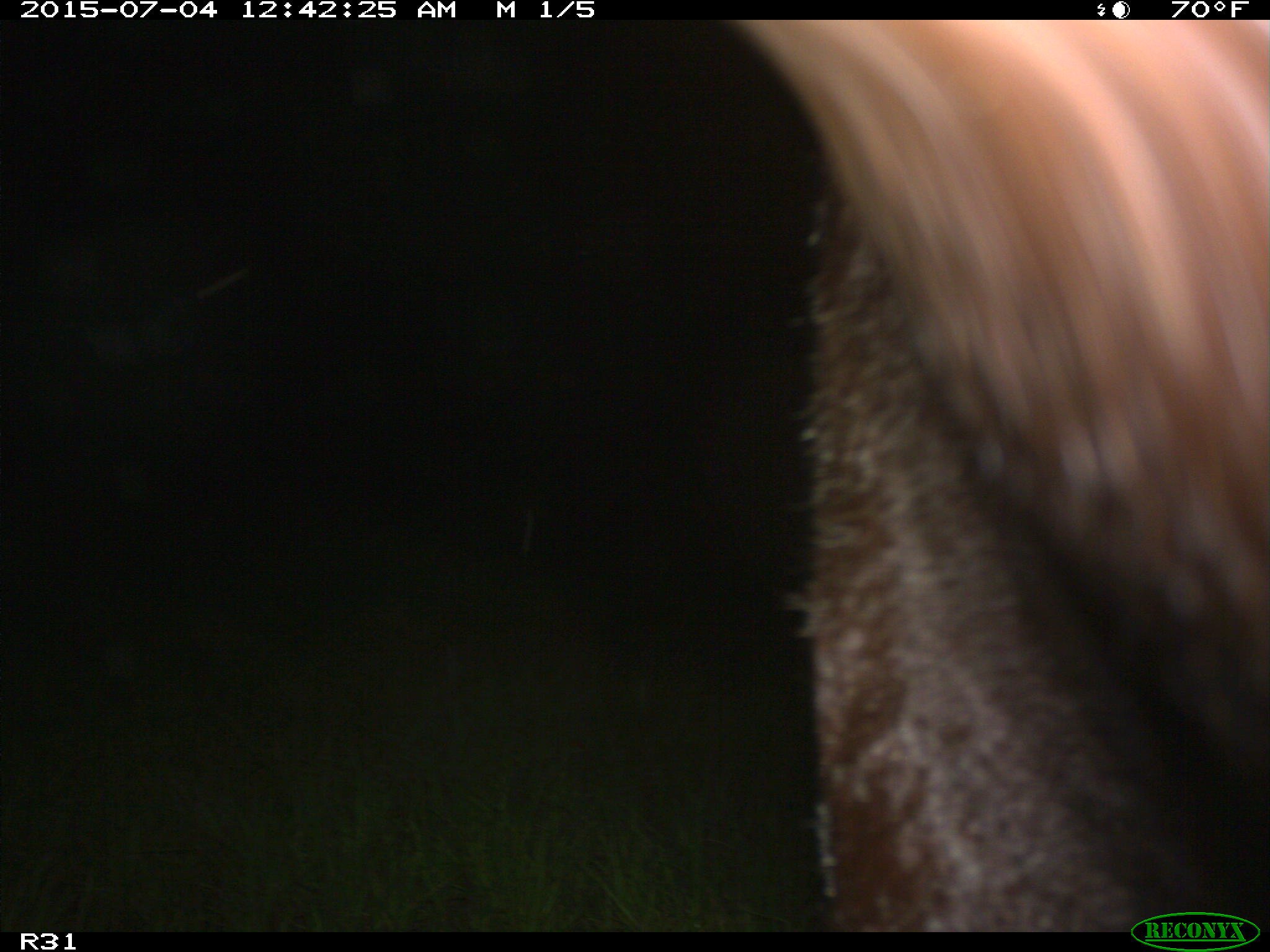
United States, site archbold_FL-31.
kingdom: Animalia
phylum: Chordata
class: Mammalia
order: Artiodactyla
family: Bovidae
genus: Bos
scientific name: Bos taurus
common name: domestic cow